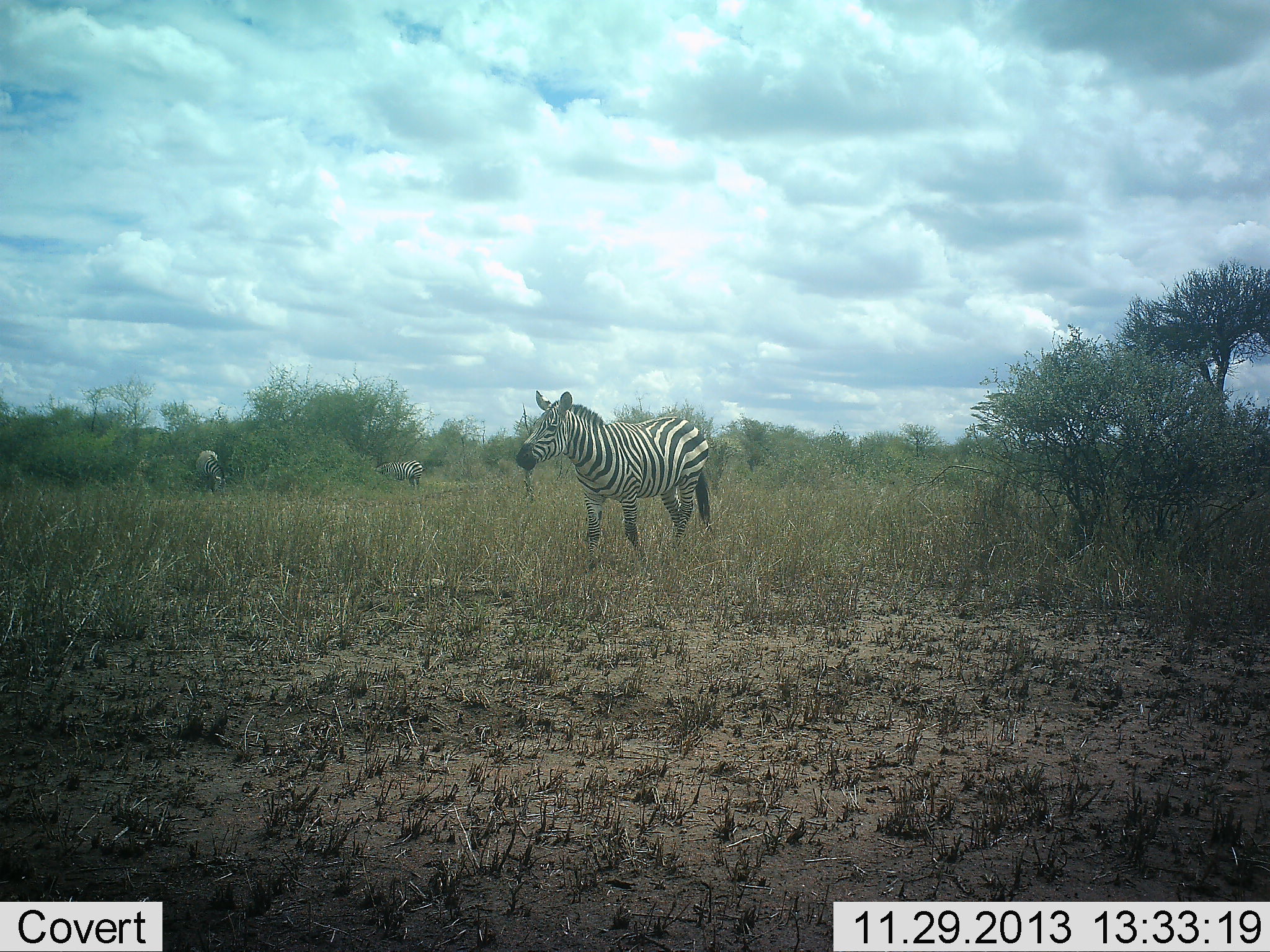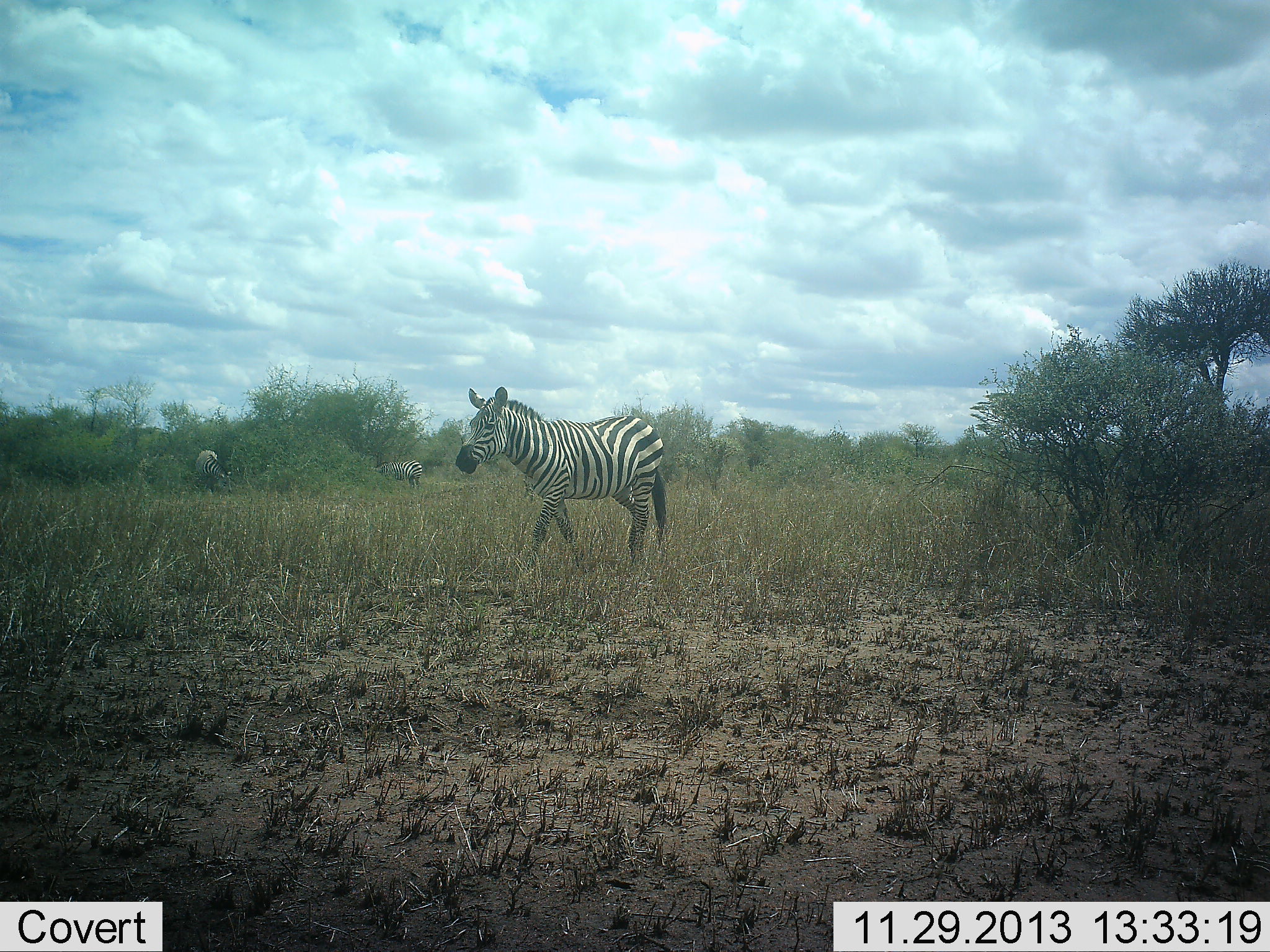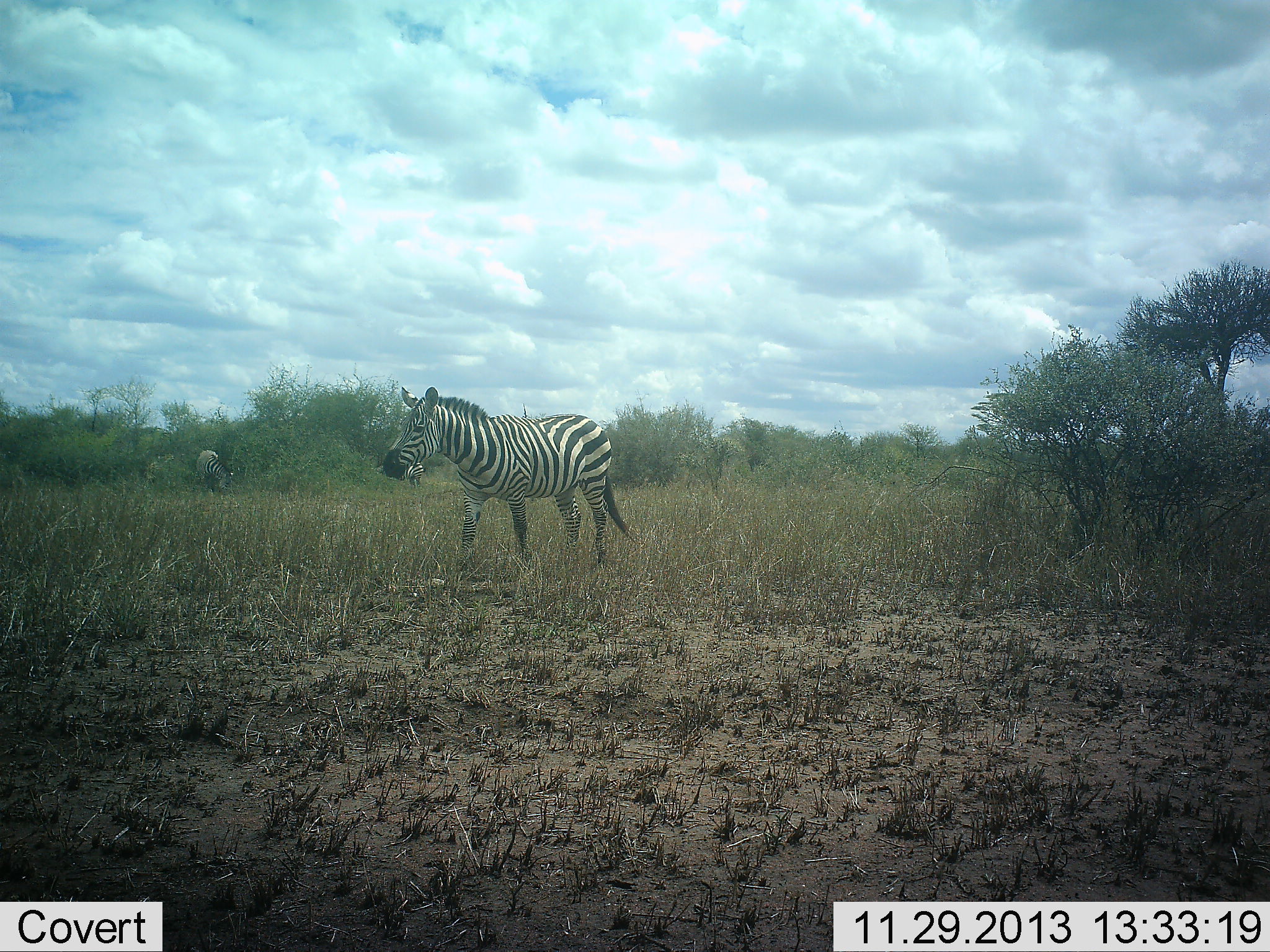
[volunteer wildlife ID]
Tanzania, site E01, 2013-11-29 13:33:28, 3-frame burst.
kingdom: Animalia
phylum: Chordata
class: Mammalia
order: Perissodactyla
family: Equidae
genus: Equus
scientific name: Equus quagga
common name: plains zebra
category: zebra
Zebra (plains zebra) (Equus quagga), count 3. Behavior (volunteer vote fractions): standing 40%, resting 10%, moving 80%, interacting 0%. Young present (vote fraction): 0%. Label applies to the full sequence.